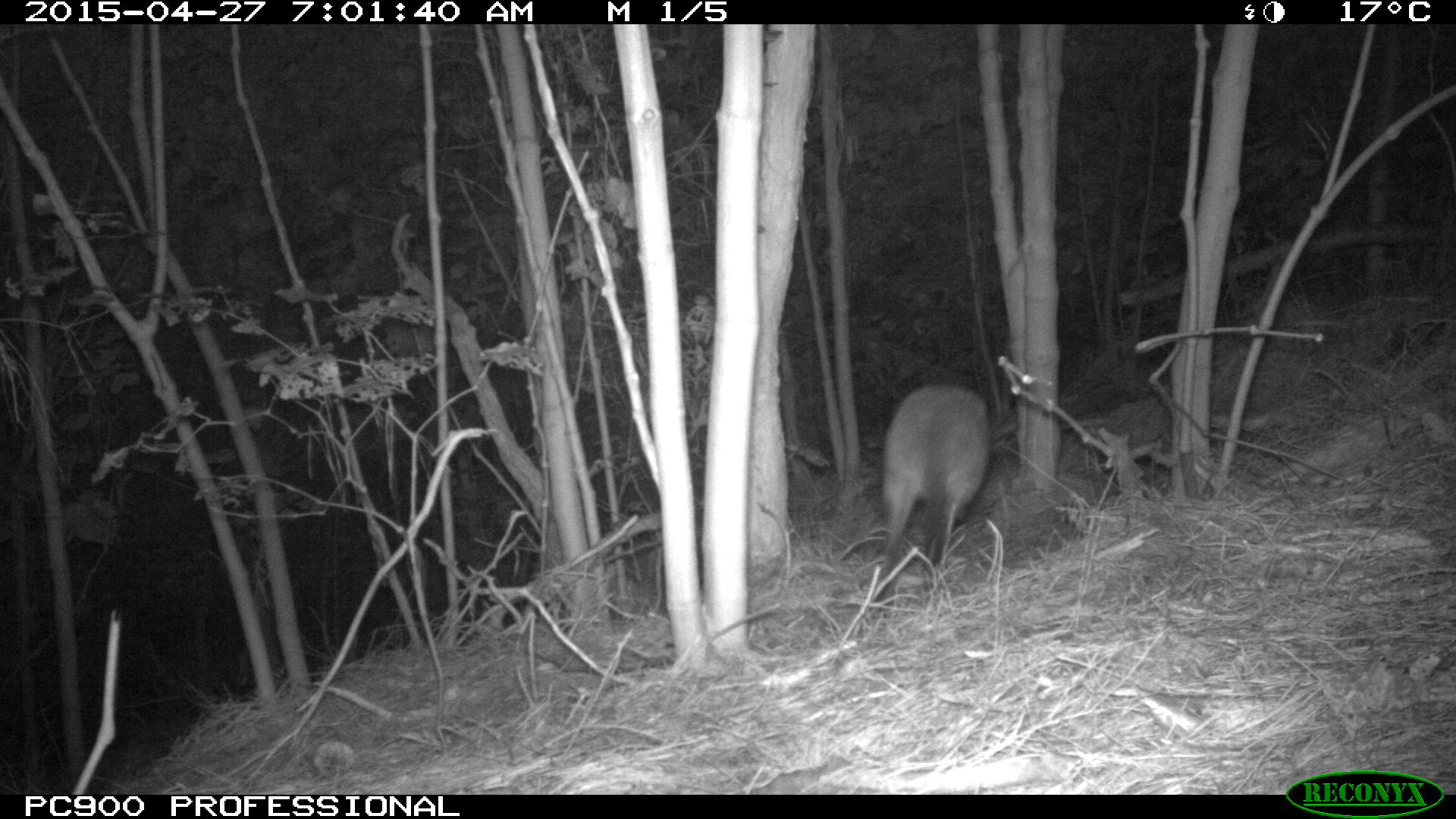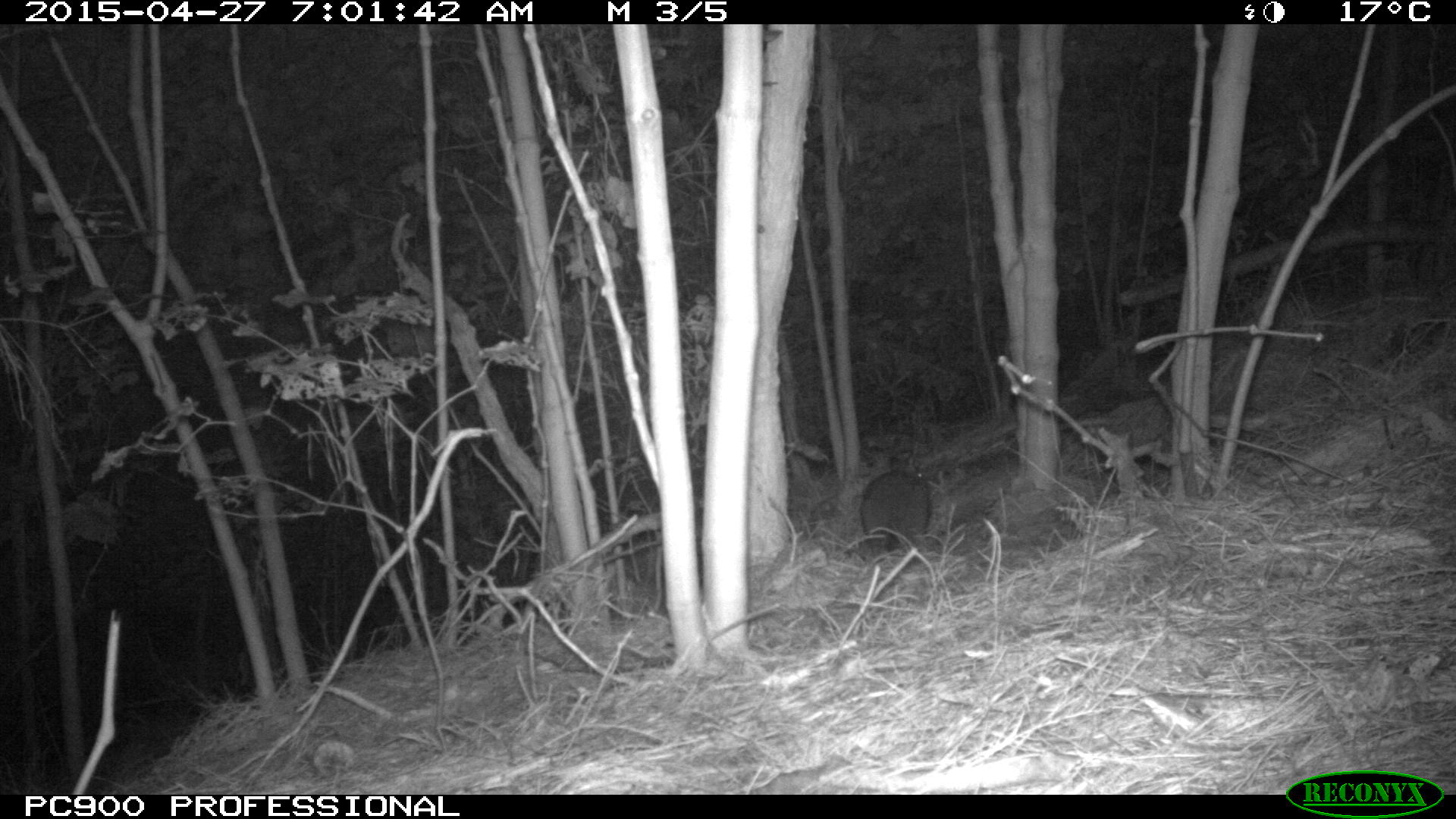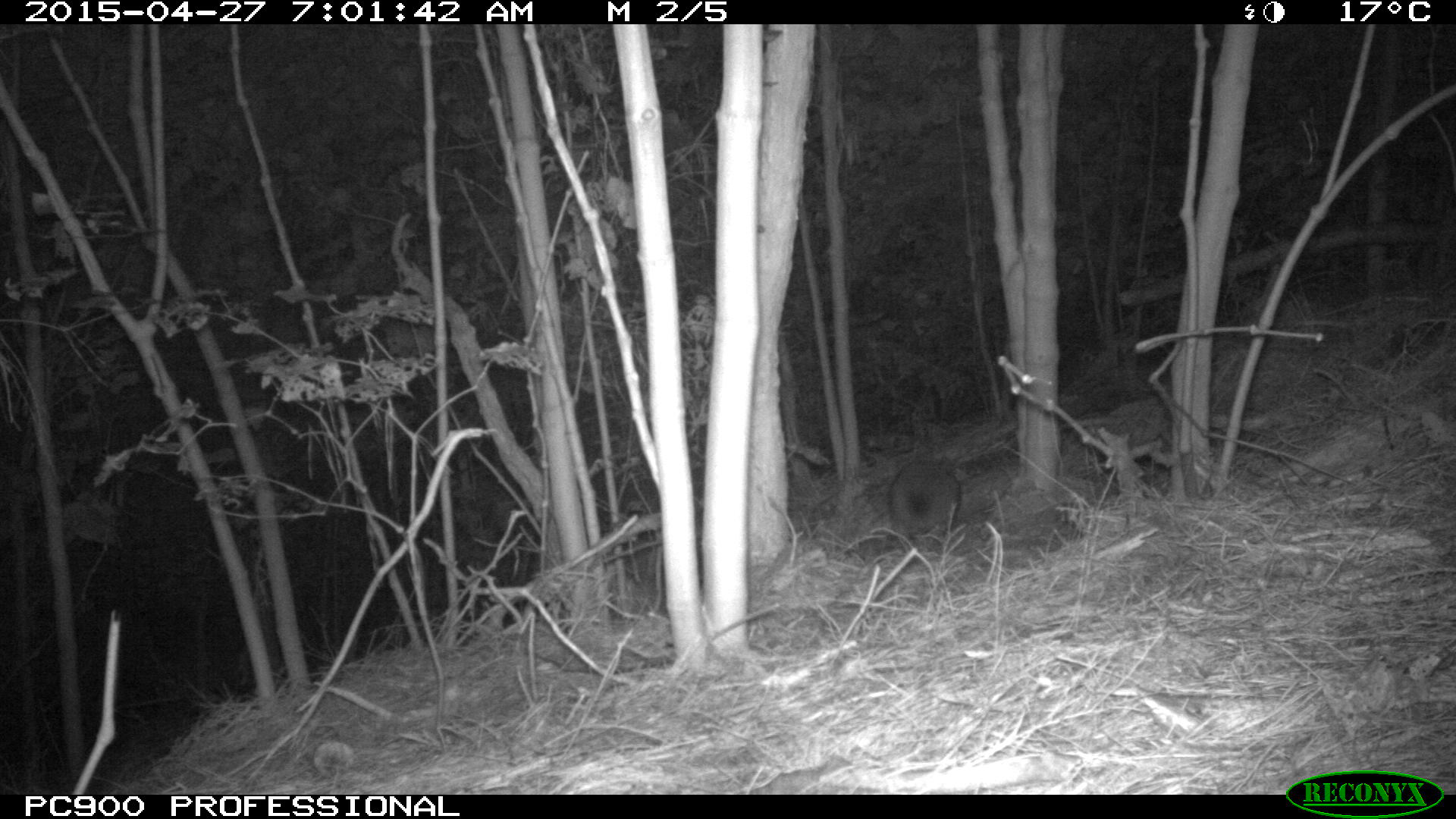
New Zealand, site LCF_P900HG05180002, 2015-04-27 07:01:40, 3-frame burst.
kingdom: Animalia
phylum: Chordata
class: Mammalia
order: Diprotodontia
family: Macropodidae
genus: Notamacropus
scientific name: Notamacropus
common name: wallaby